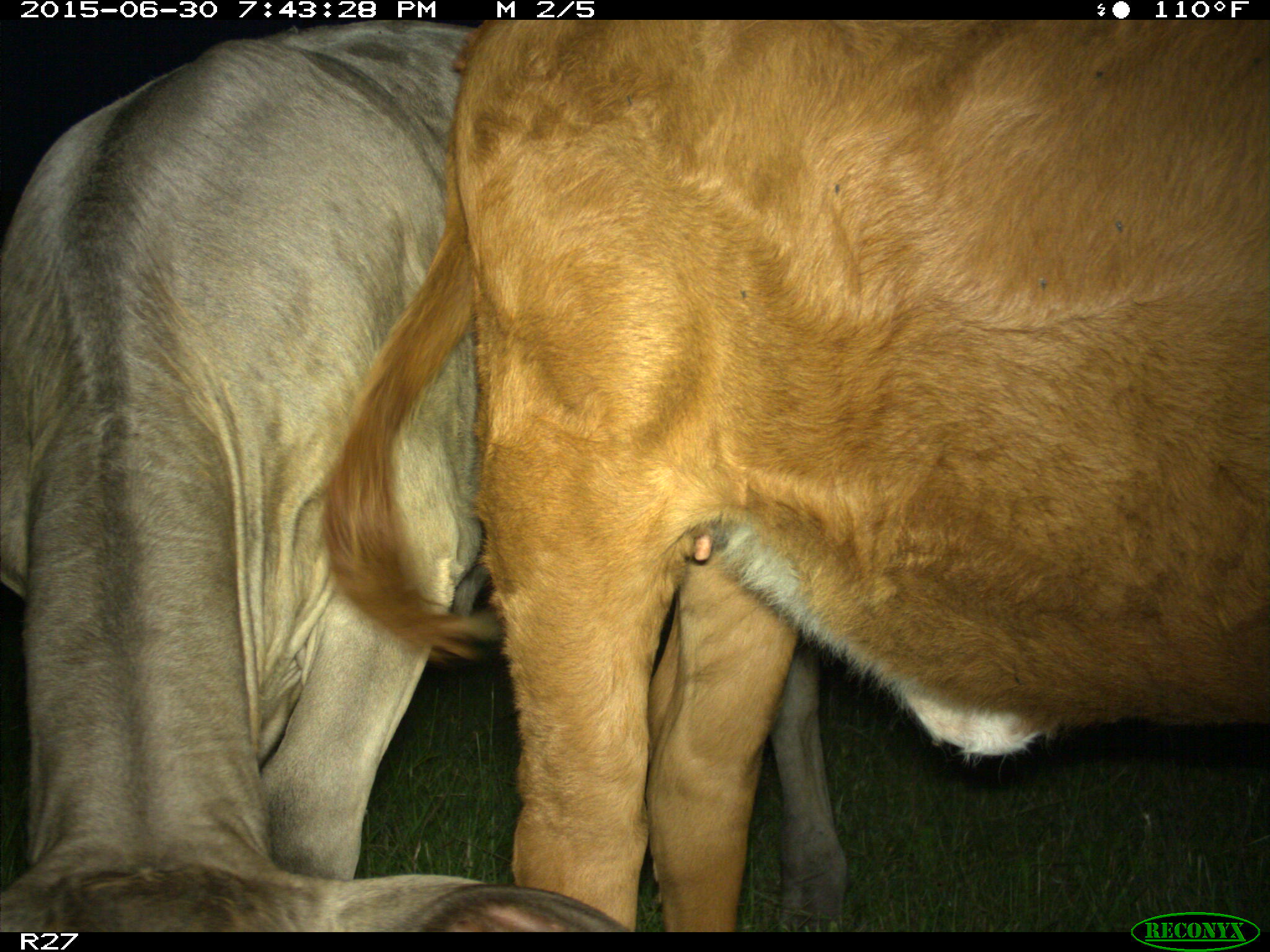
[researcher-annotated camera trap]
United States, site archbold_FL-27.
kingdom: Animalia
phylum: Chordata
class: Mammalia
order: Artiodactyla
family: Bovidae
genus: Bos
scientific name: Bos taurus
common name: domestic cow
Bos taurus (domestic cow).